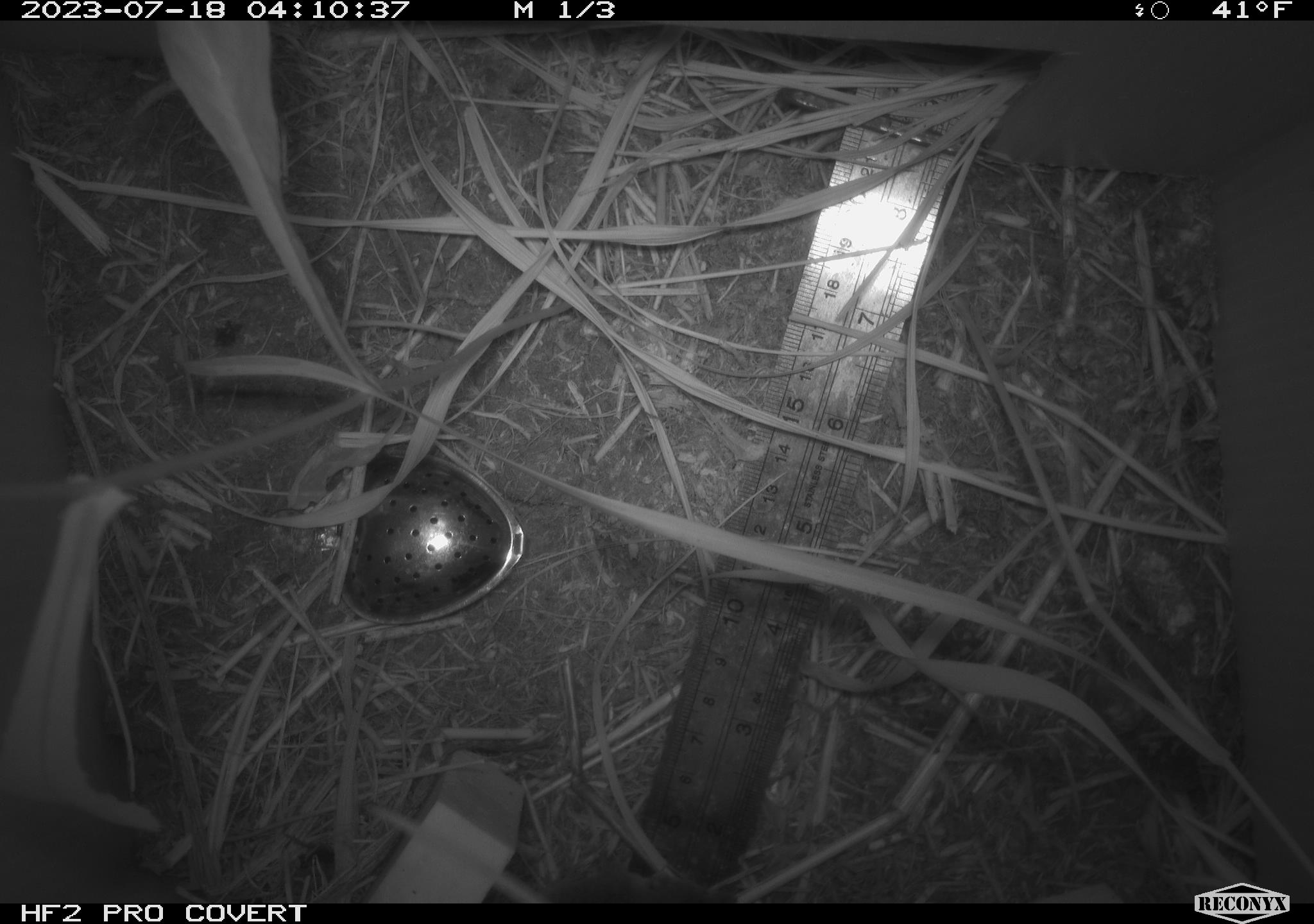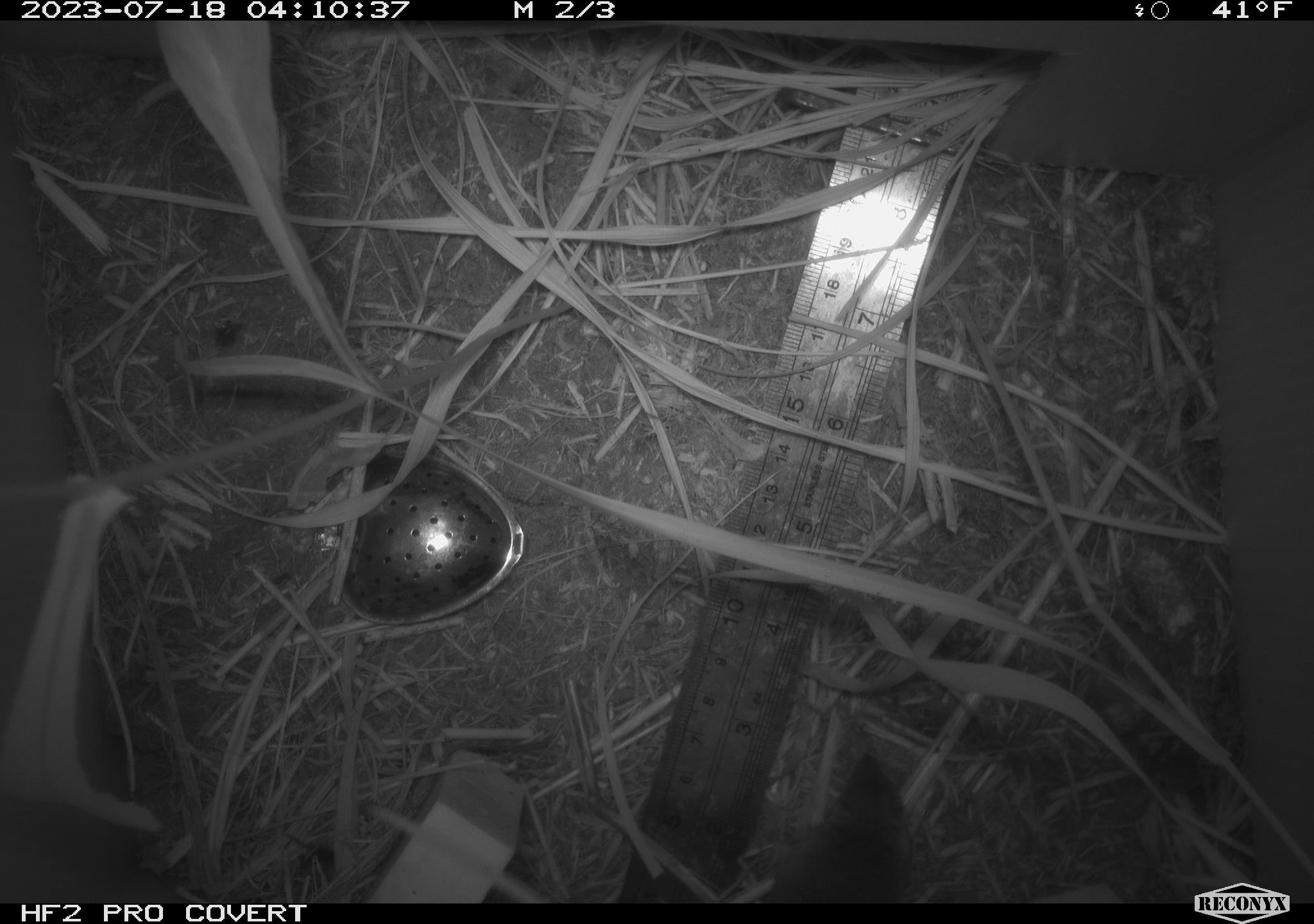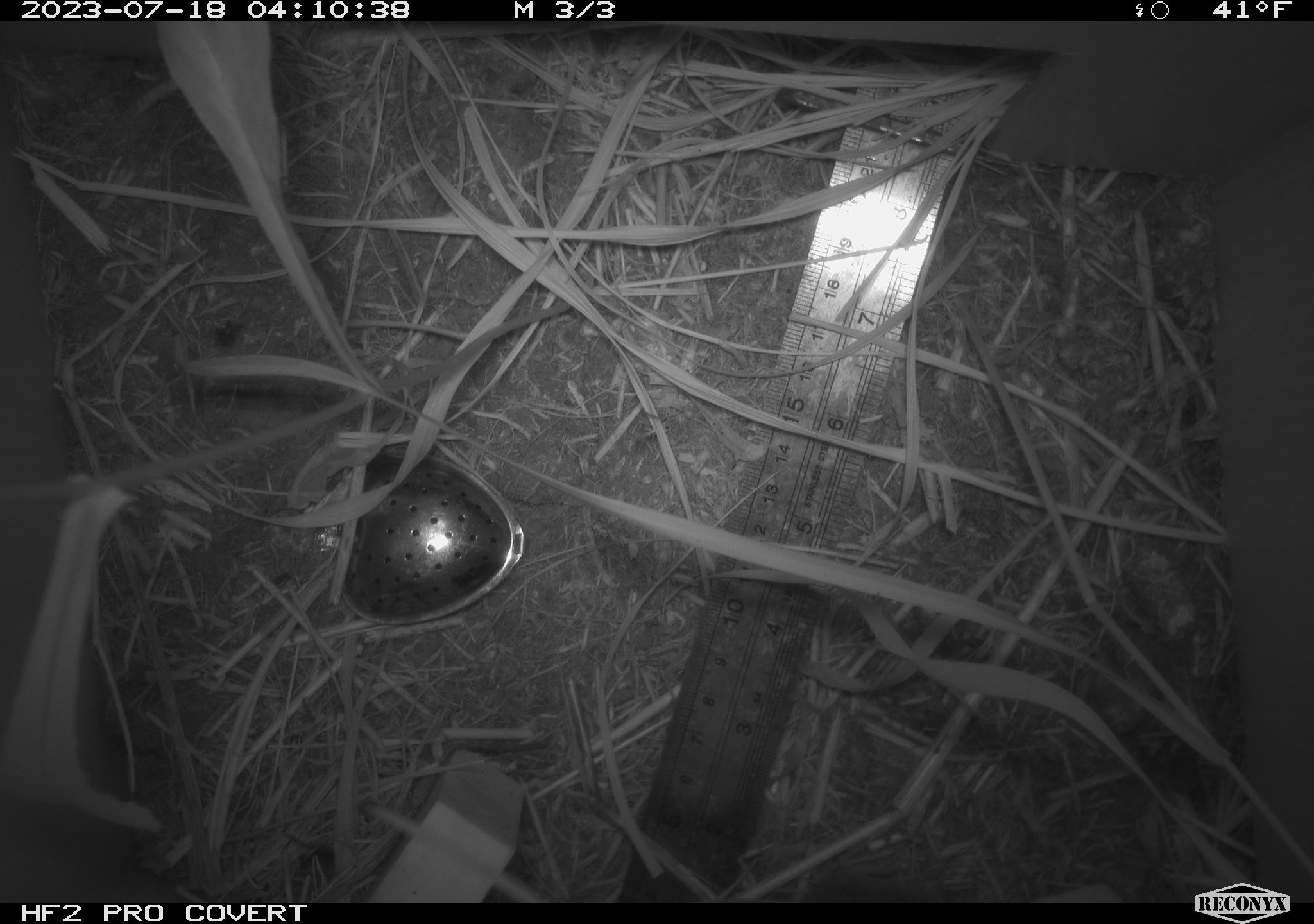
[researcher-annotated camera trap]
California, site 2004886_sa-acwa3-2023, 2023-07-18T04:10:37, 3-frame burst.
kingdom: Animalia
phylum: Chordata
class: Mammalia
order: Eulipotyphla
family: Soricidae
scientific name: Soricidae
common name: shrews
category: soricidae family